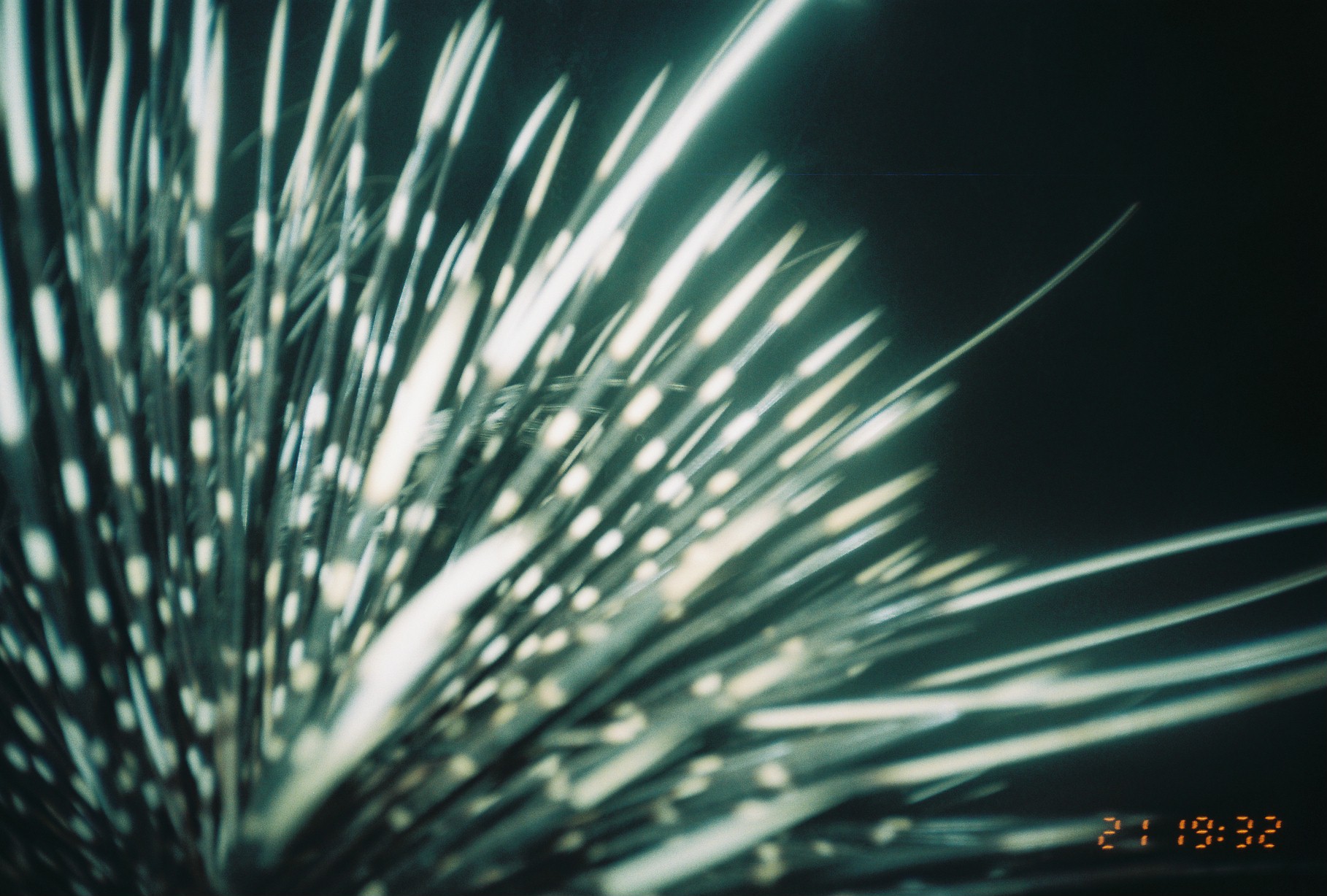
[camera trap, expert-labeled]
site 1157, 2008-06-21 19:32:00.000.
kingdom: Animalia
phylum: Chordata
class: Mammalia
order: Rodentia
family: Hystricidae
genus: Hystrix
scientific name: Hystrix cristata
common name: crested porcupine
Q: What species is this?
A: Hystrix cristata (crested porcupine).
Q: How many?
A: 1.